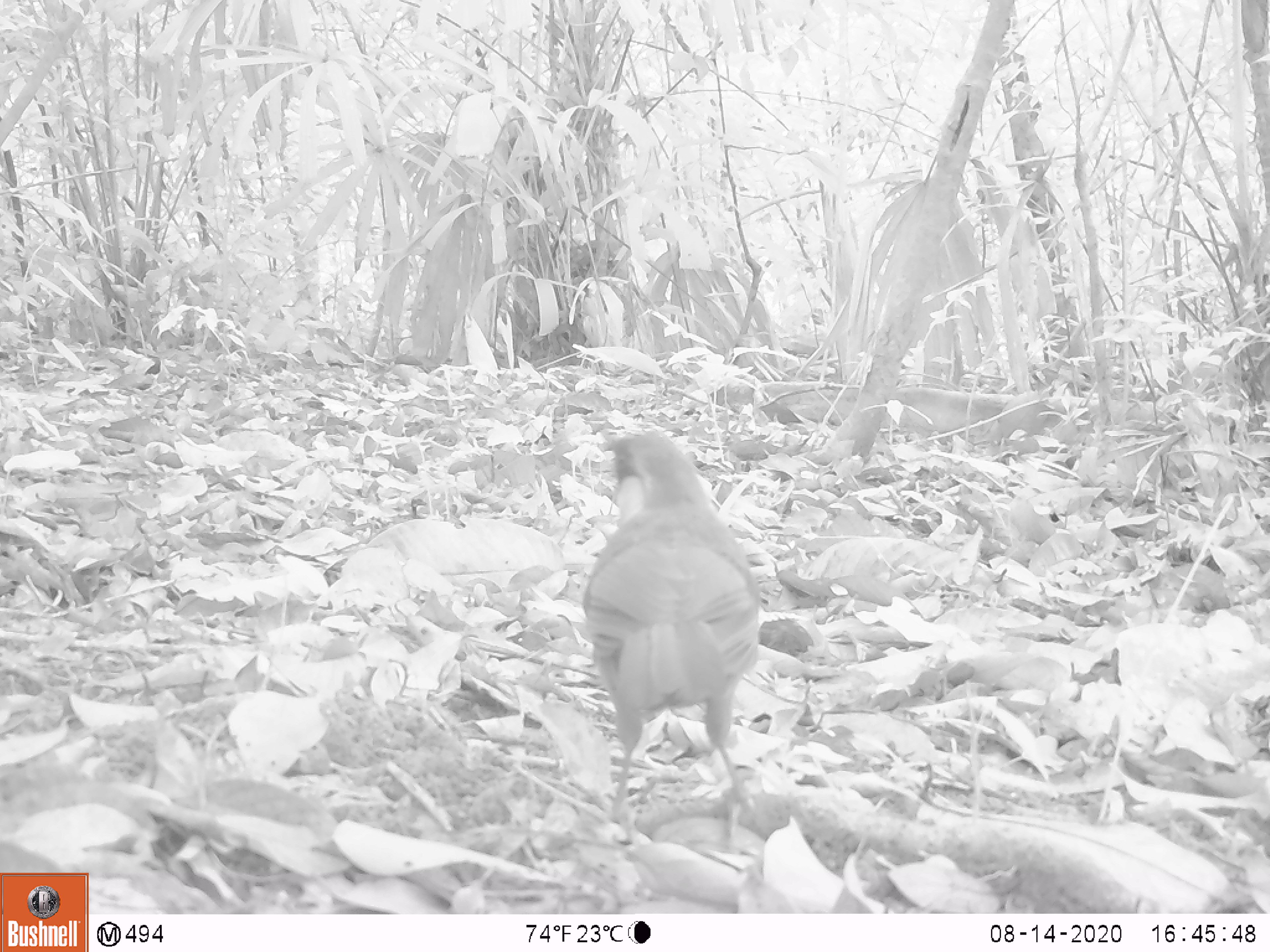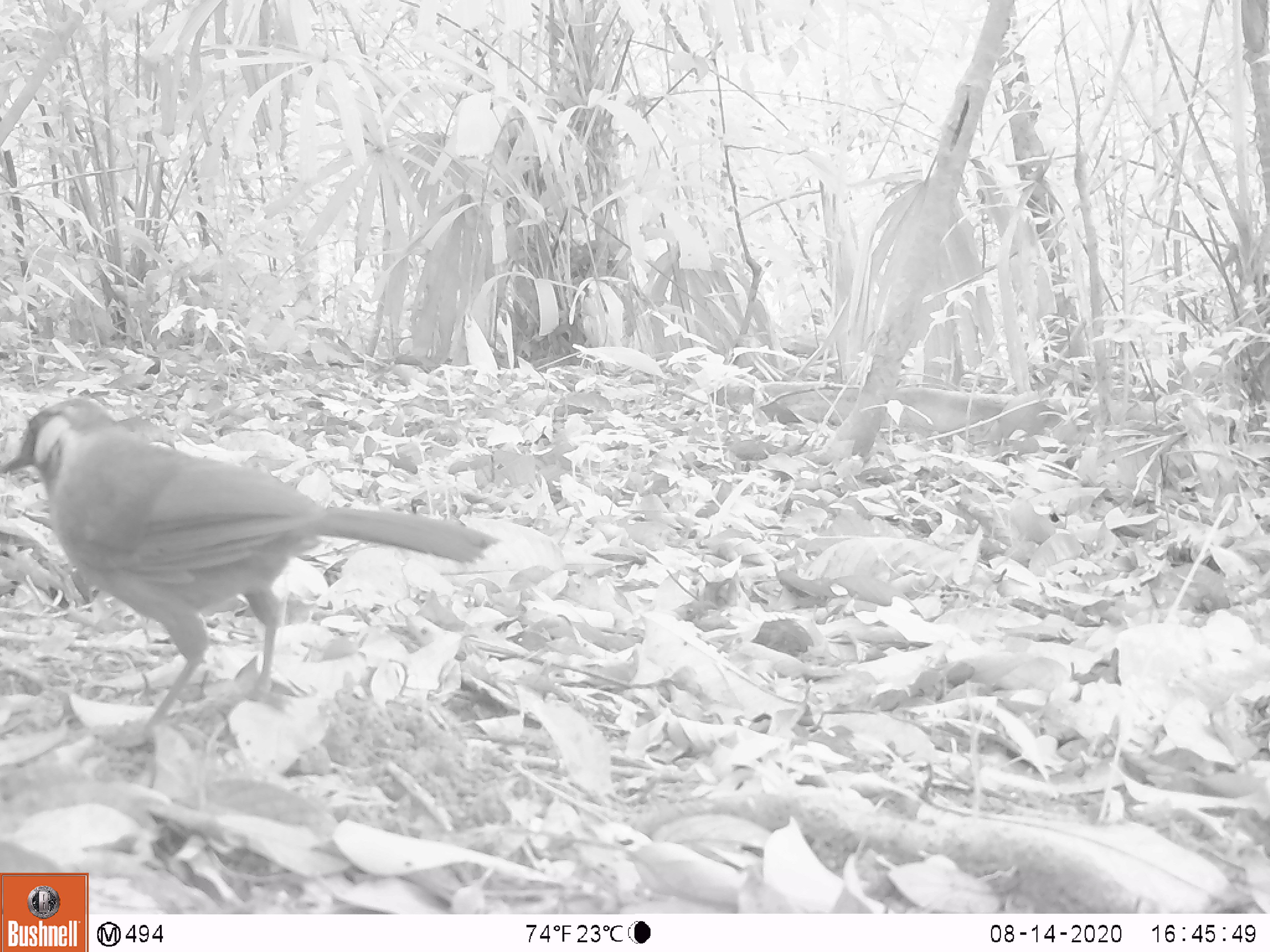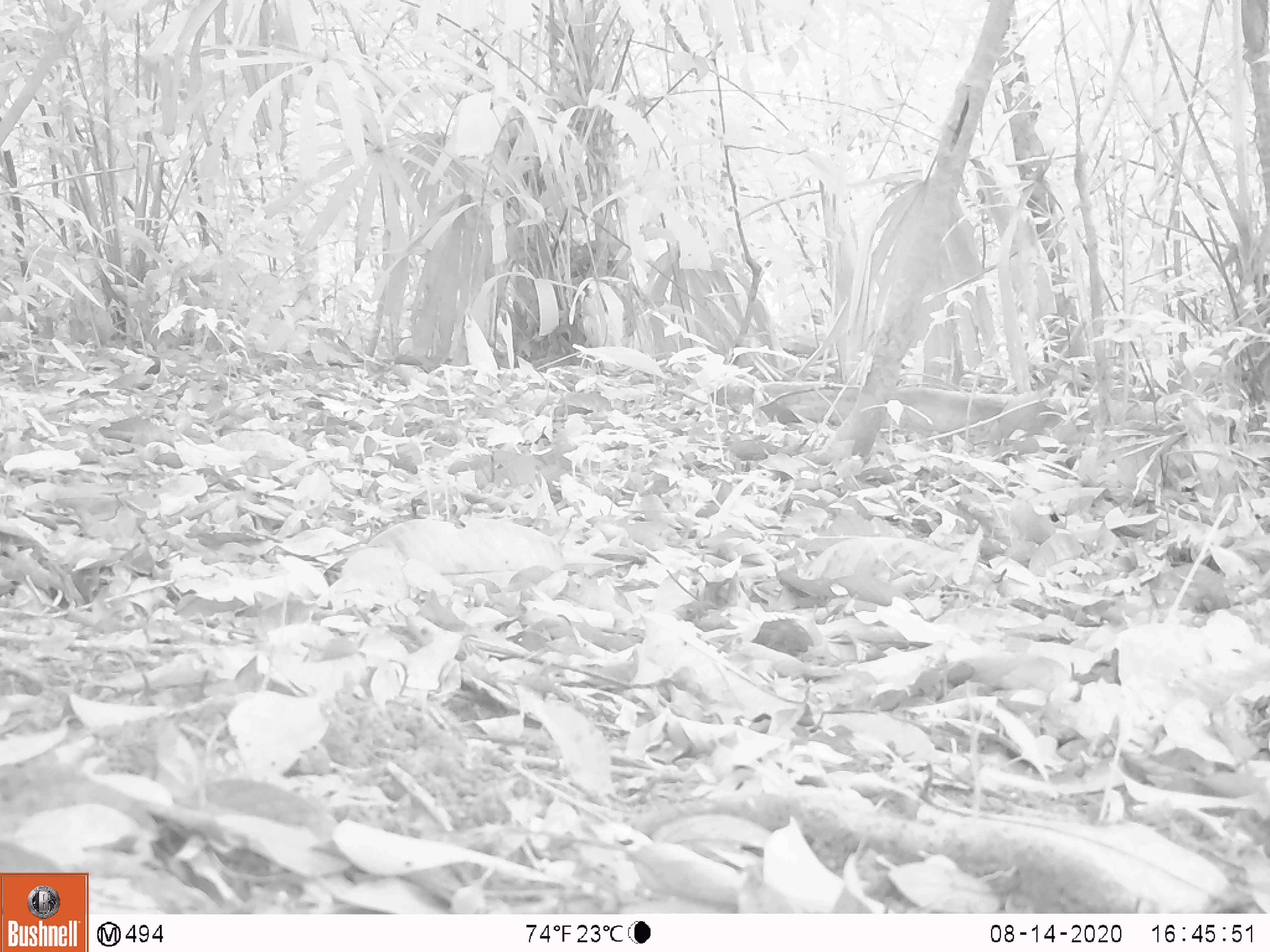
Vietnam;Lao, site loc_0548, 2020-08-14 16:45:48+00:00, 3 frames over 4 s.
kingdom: Animalia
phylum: Chordata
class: Aves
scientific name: Aves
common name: bird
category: unidentified bird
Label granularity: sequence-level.